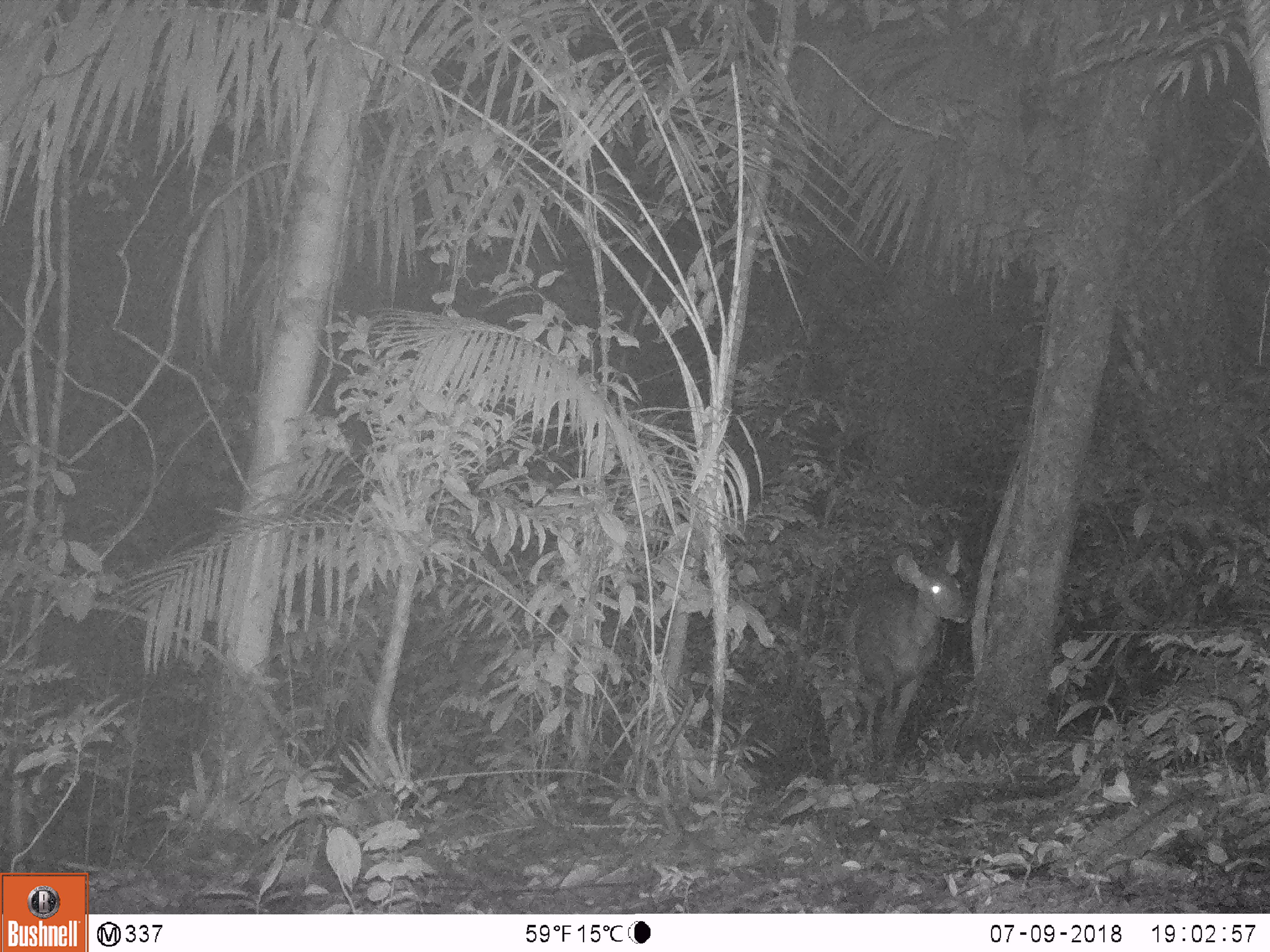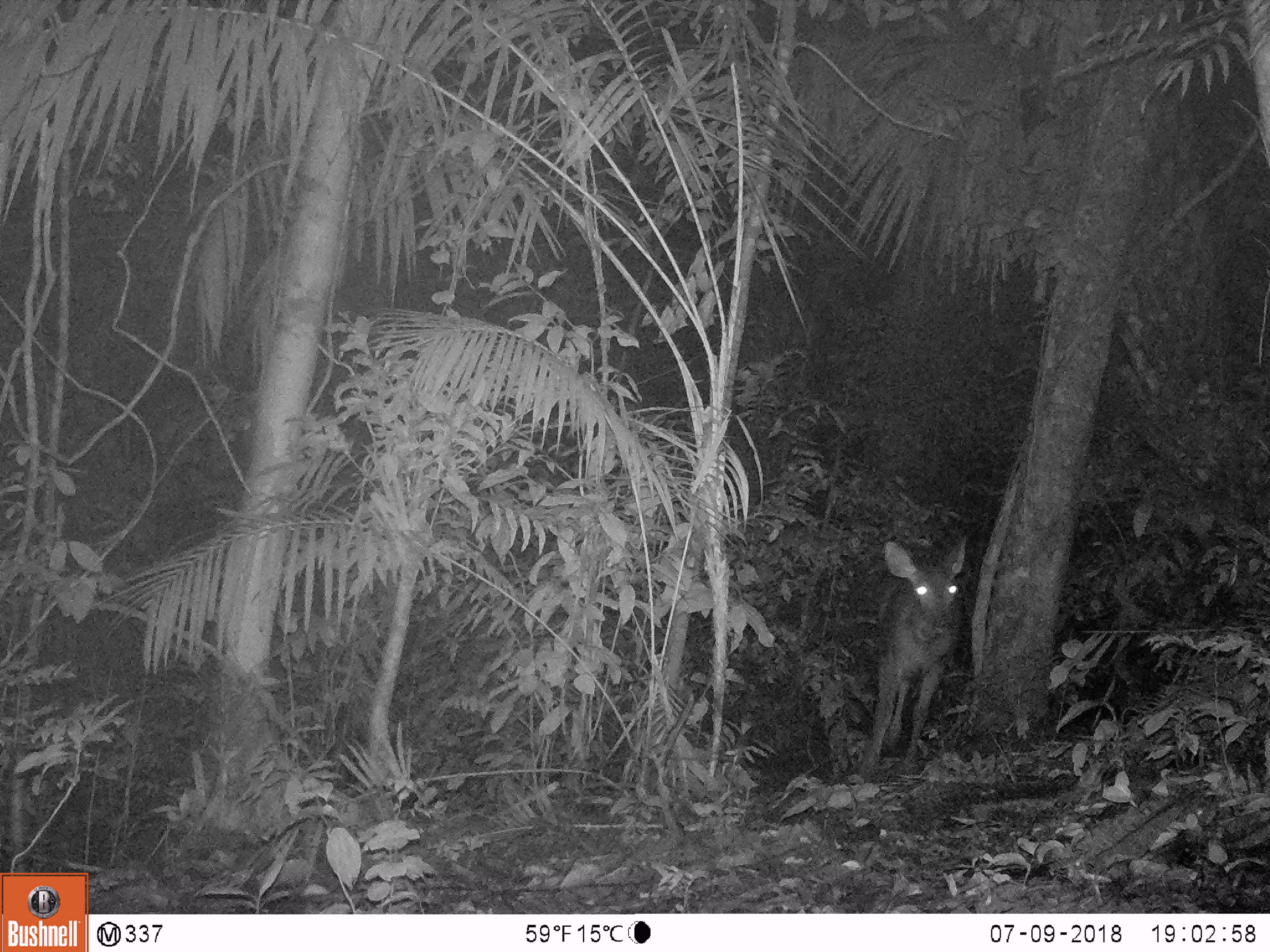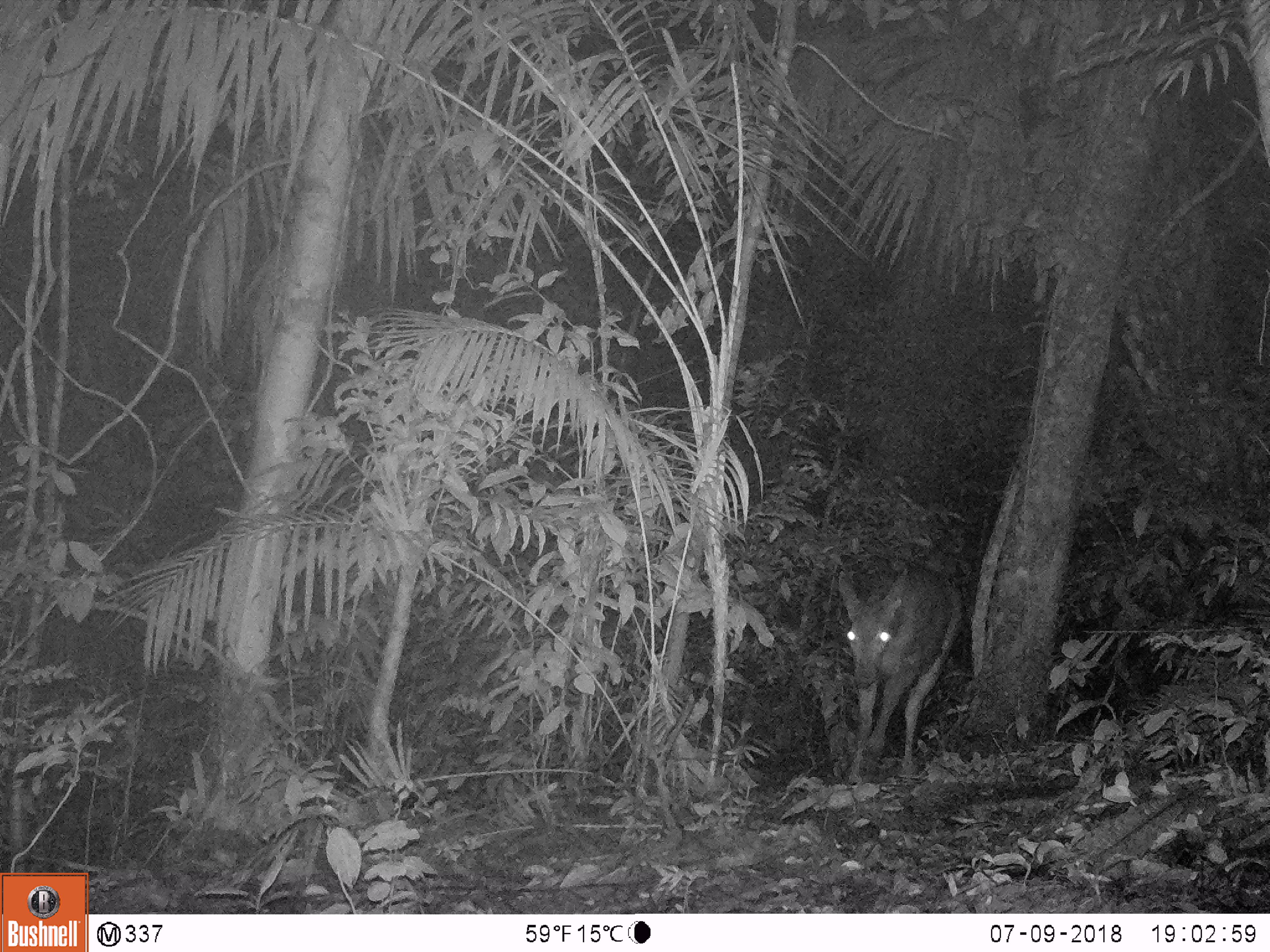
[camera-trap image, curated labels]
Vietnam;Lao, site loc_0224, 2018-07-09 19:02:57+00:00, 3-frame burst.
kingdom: Animalia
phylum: Chordata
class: Mammalia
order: Artiodactyla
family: Cervidae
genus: Rusa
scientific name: Rusa unicolor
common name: sambar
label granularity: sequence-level